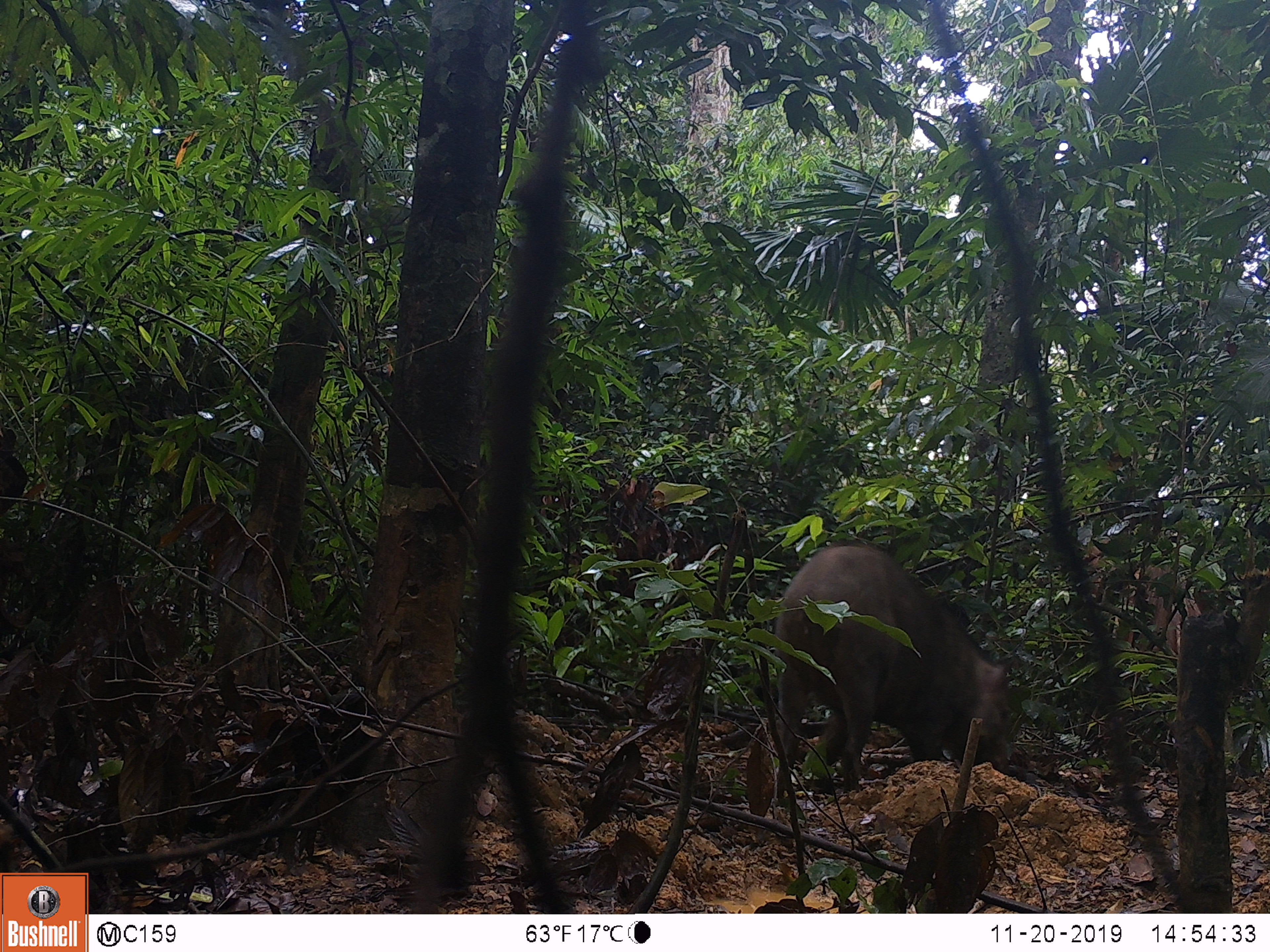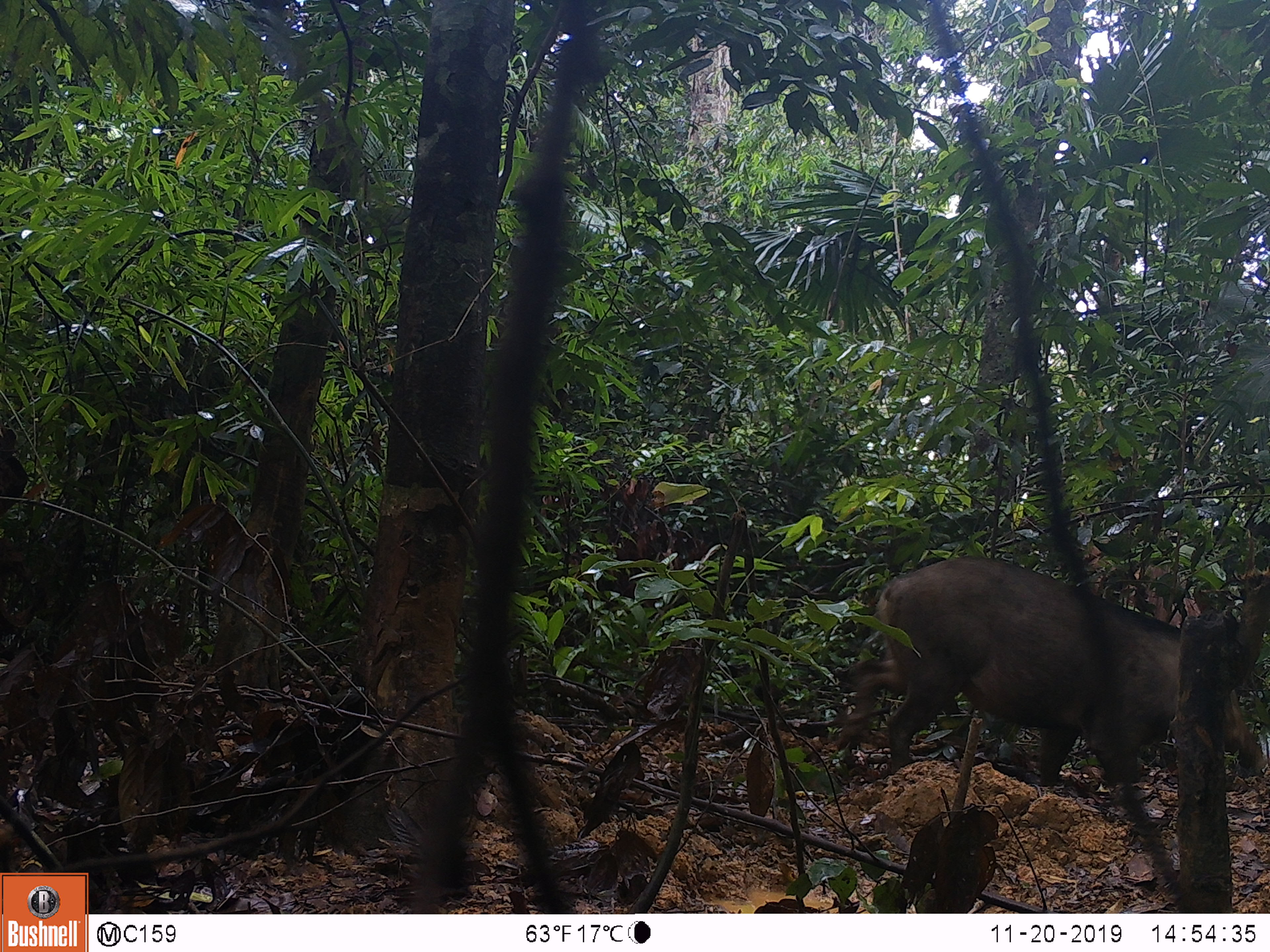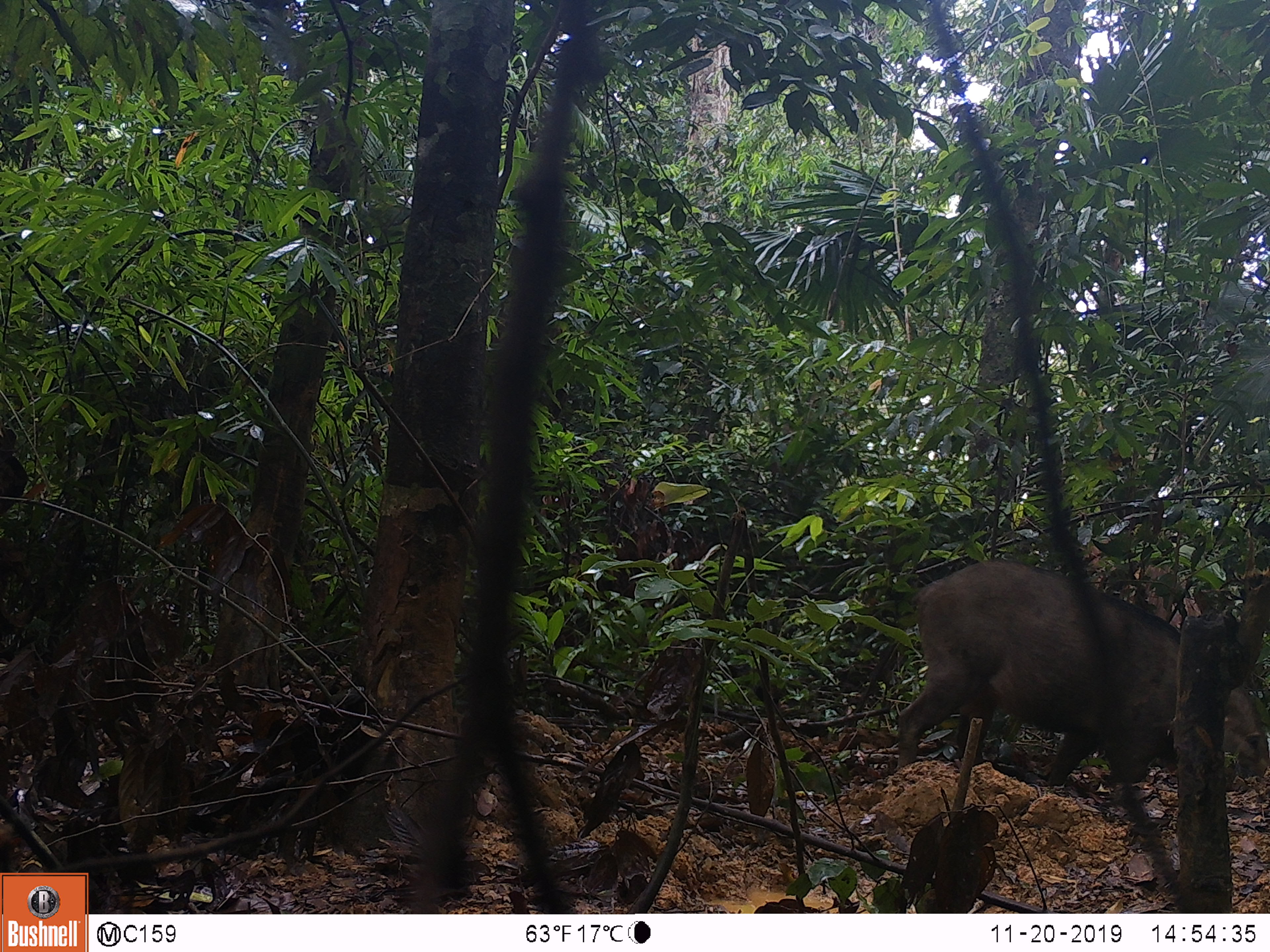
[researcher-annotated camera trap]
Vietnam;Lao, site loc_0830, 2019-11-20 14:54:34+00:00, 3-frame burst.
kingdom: Animalia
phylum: Chordata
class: Mammalia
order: Artiodactyla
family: Suidae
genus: Sus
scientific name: Sus scrofa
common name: eurasian wild pig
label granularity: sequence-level